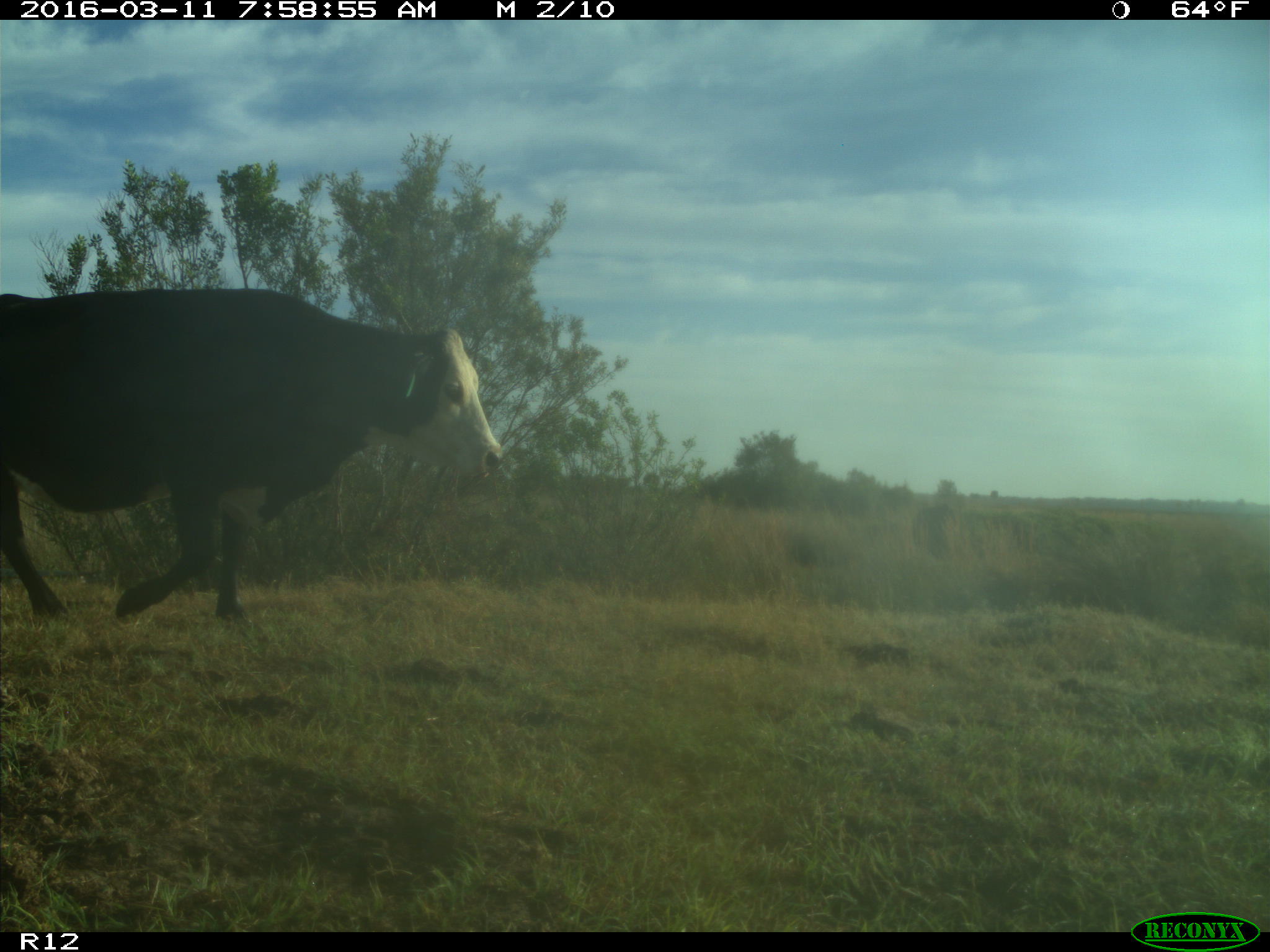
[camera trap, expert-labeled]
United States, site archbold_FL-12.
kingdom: Animalia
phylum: Chordata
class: Mammalia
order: Artiodactyla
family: Bovidae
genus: Bos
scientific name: Bos taurus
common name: domestic cow